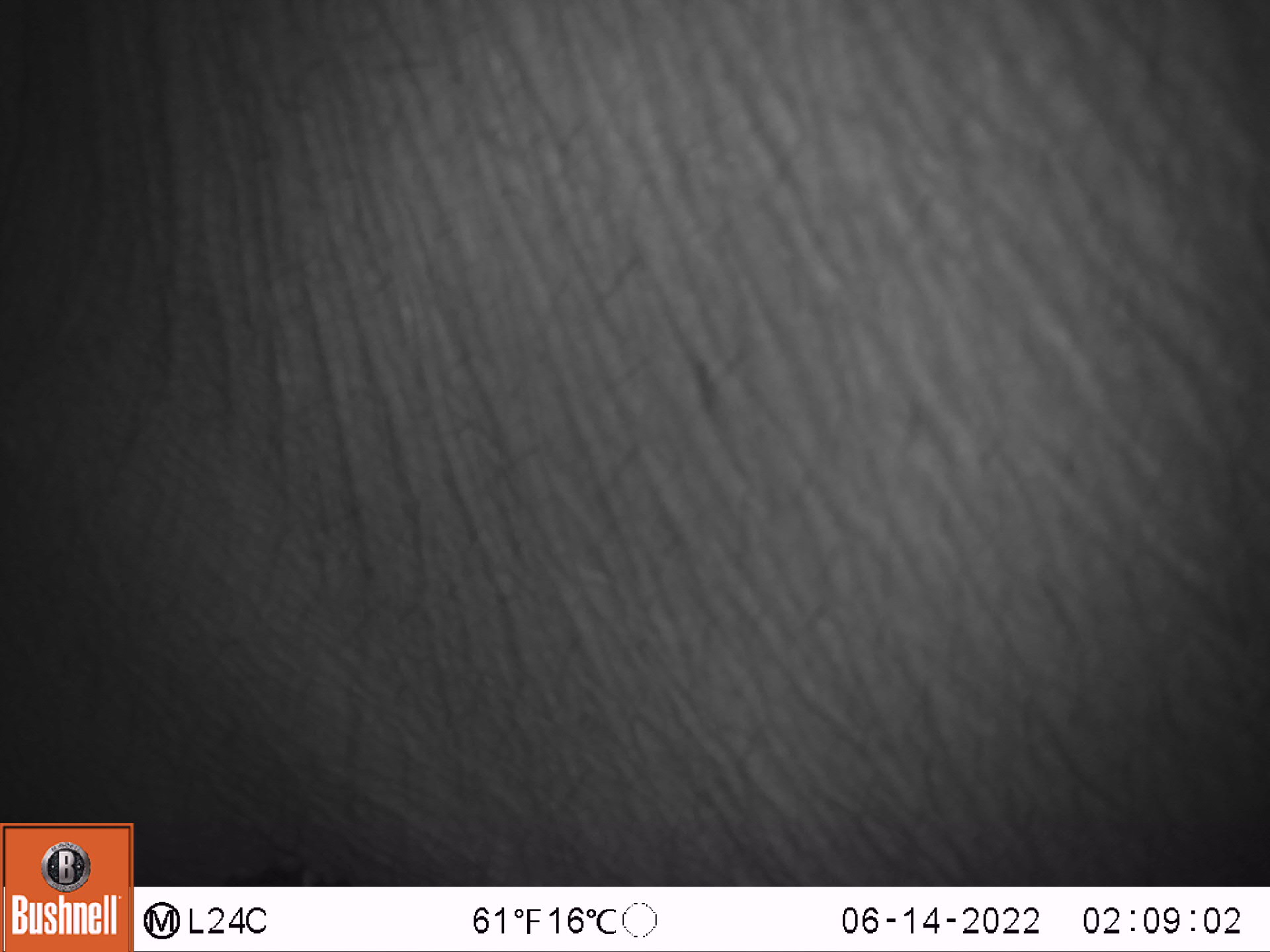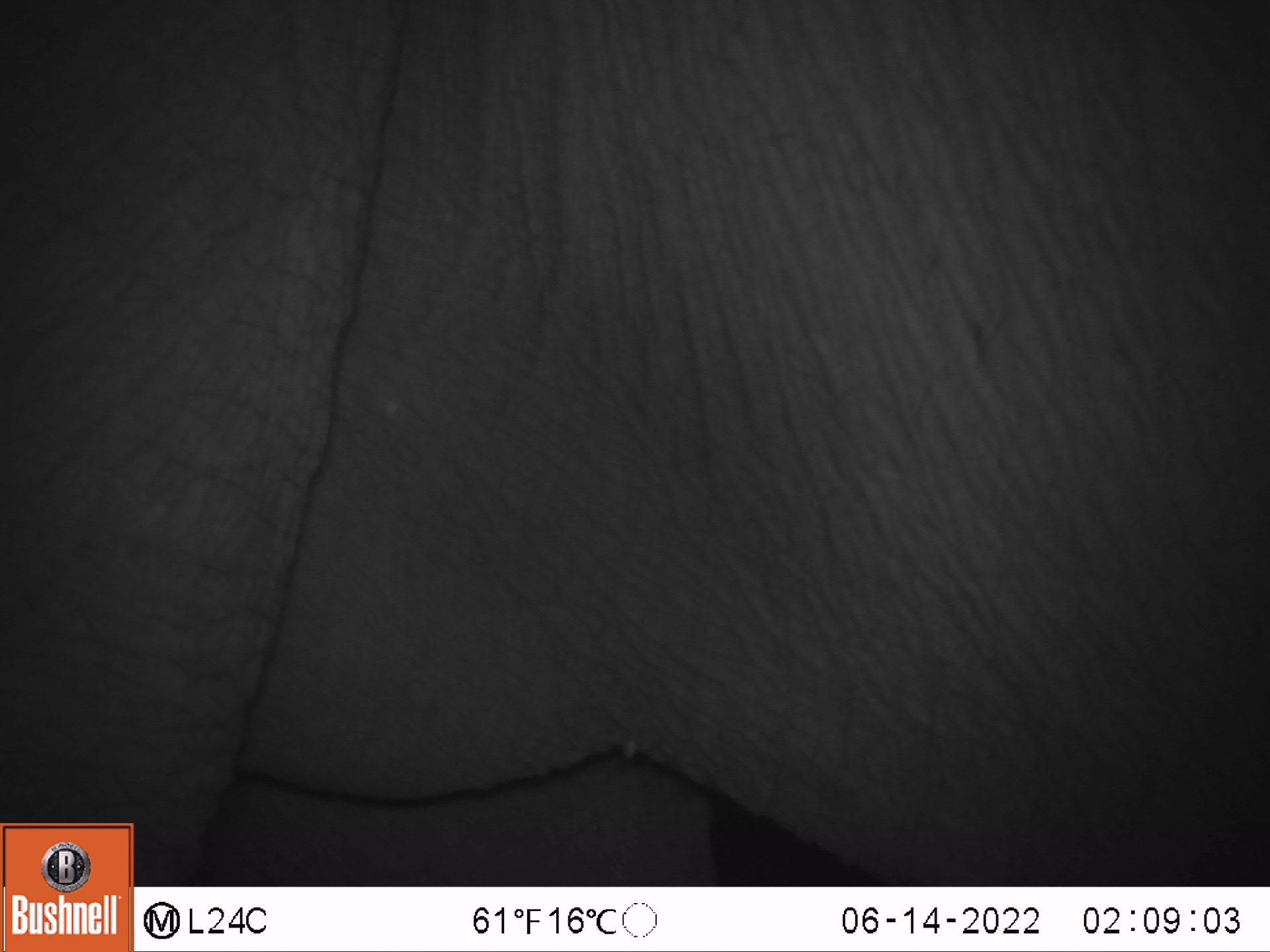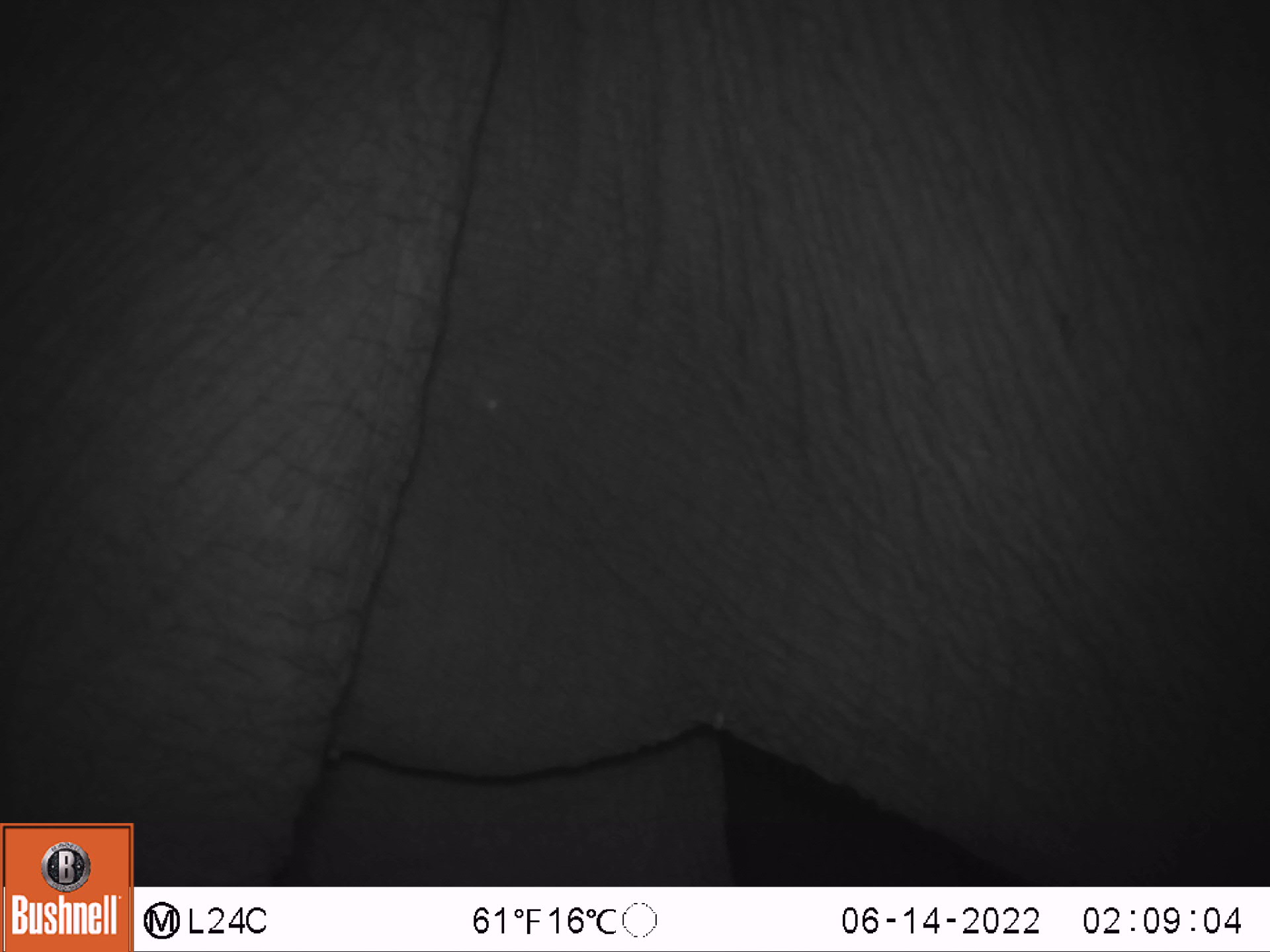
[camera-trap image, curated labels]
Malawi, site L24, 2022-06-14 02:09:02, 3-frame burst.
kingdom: Animalia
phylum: Chordata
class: Mammalia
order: Proboscidea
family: Elephantidae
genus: Loxodonta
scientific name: Loxodonta africana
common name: african savanna elephant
African savanna elephant (Loxodonta africana), count 1.